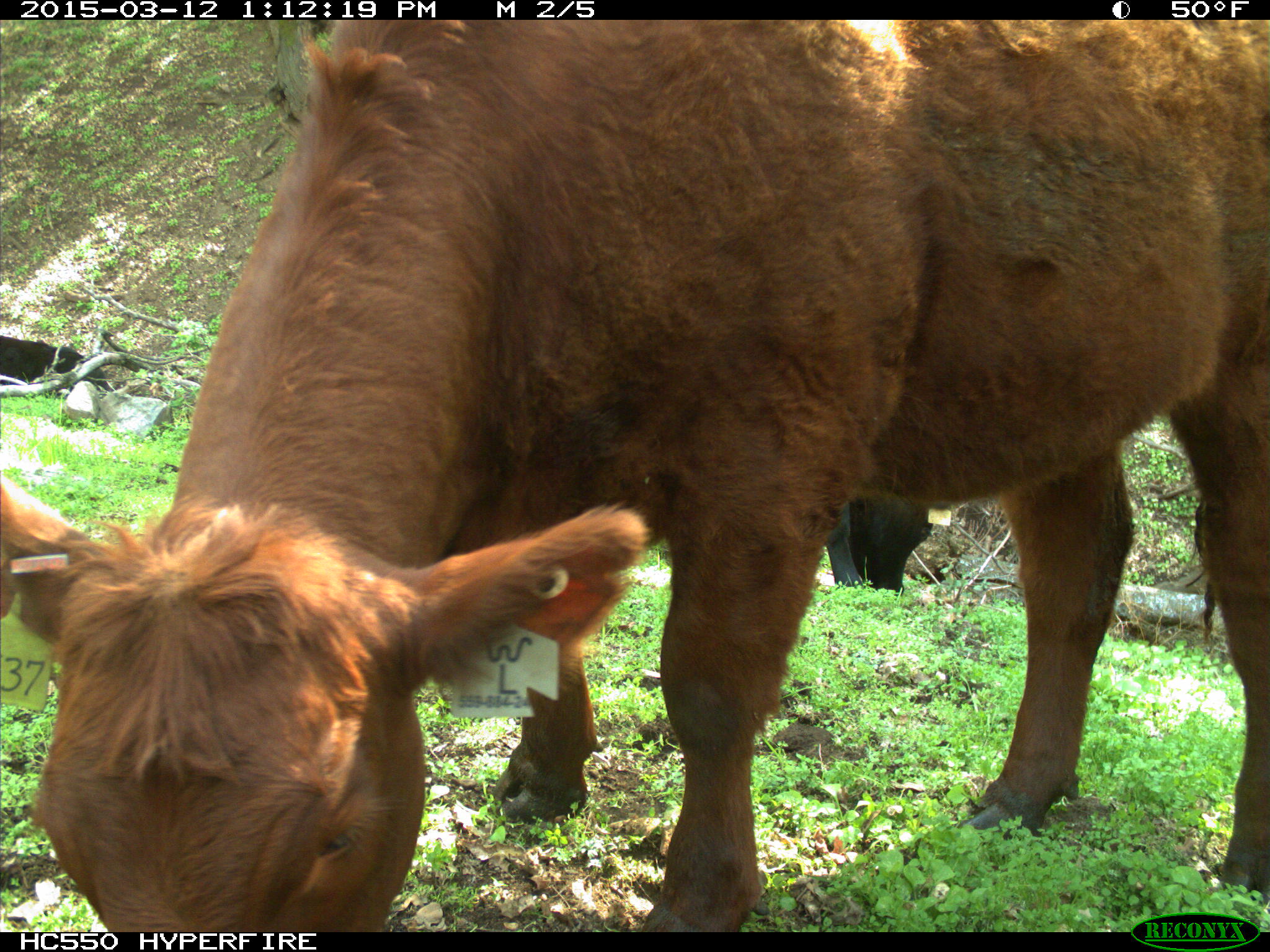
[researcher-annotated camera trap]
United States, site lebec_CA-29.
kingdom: Animalia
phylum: Chordata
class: Mammalia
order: Artiodactyla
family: Bovidae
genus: Bos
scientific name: Bos taurus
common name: domestic cow